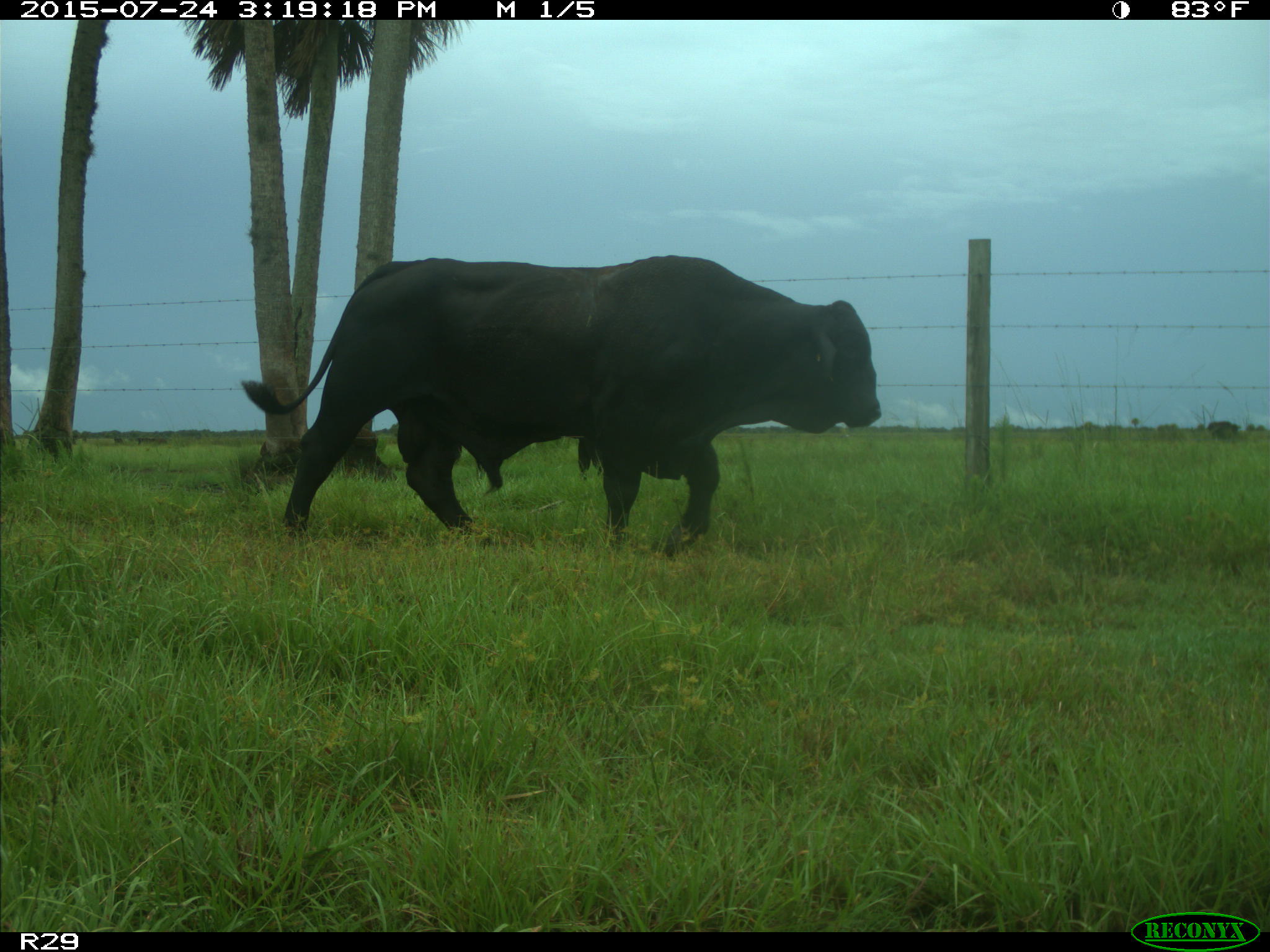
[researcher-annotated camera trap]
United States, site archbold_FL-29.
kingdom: Animalia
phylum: Chordata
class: Mammalia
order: Artiodactyla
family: Bovidae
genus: Bos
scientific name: Bos taurus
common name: domestic cow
Bos taurus (domestic cow).